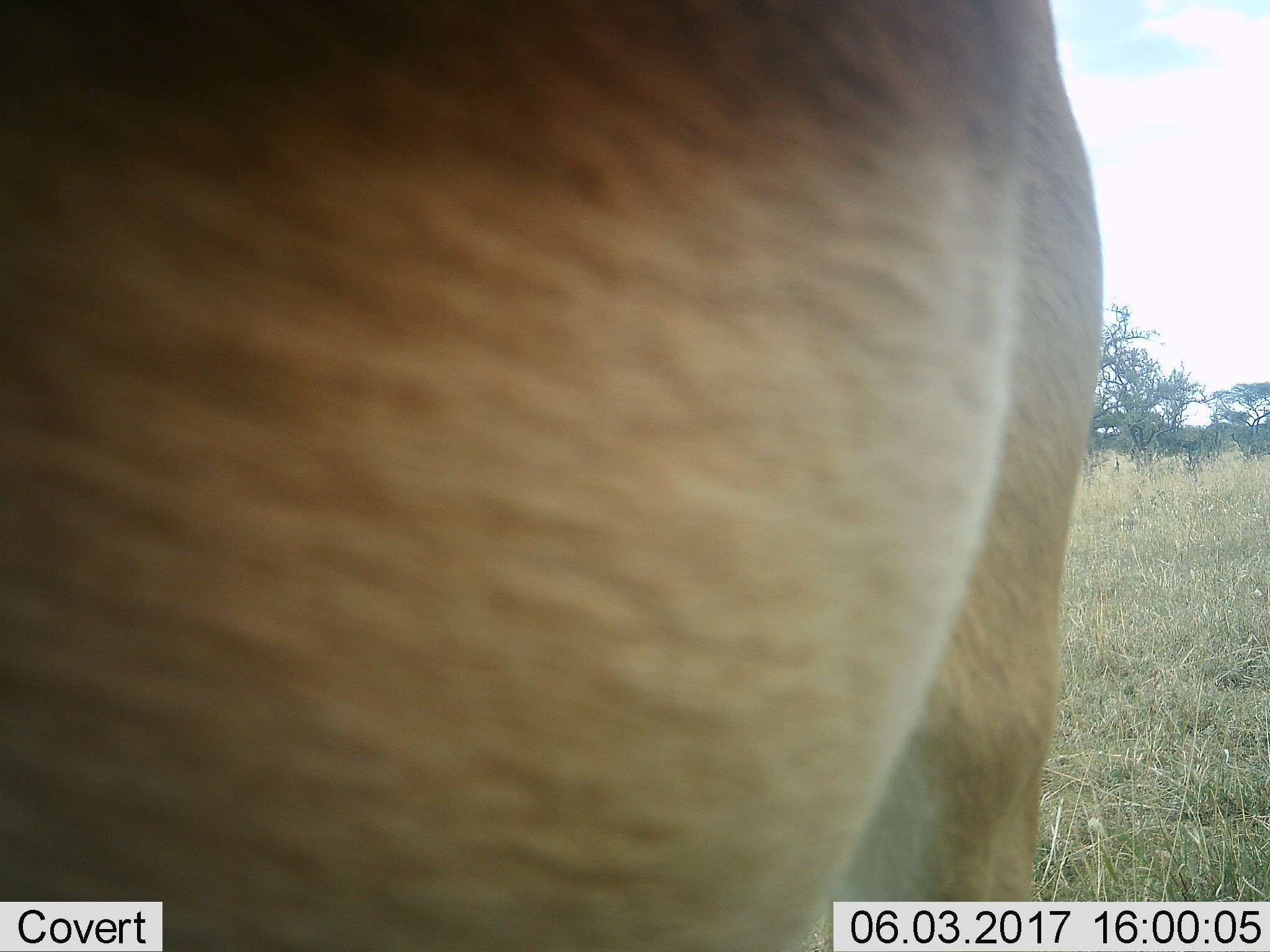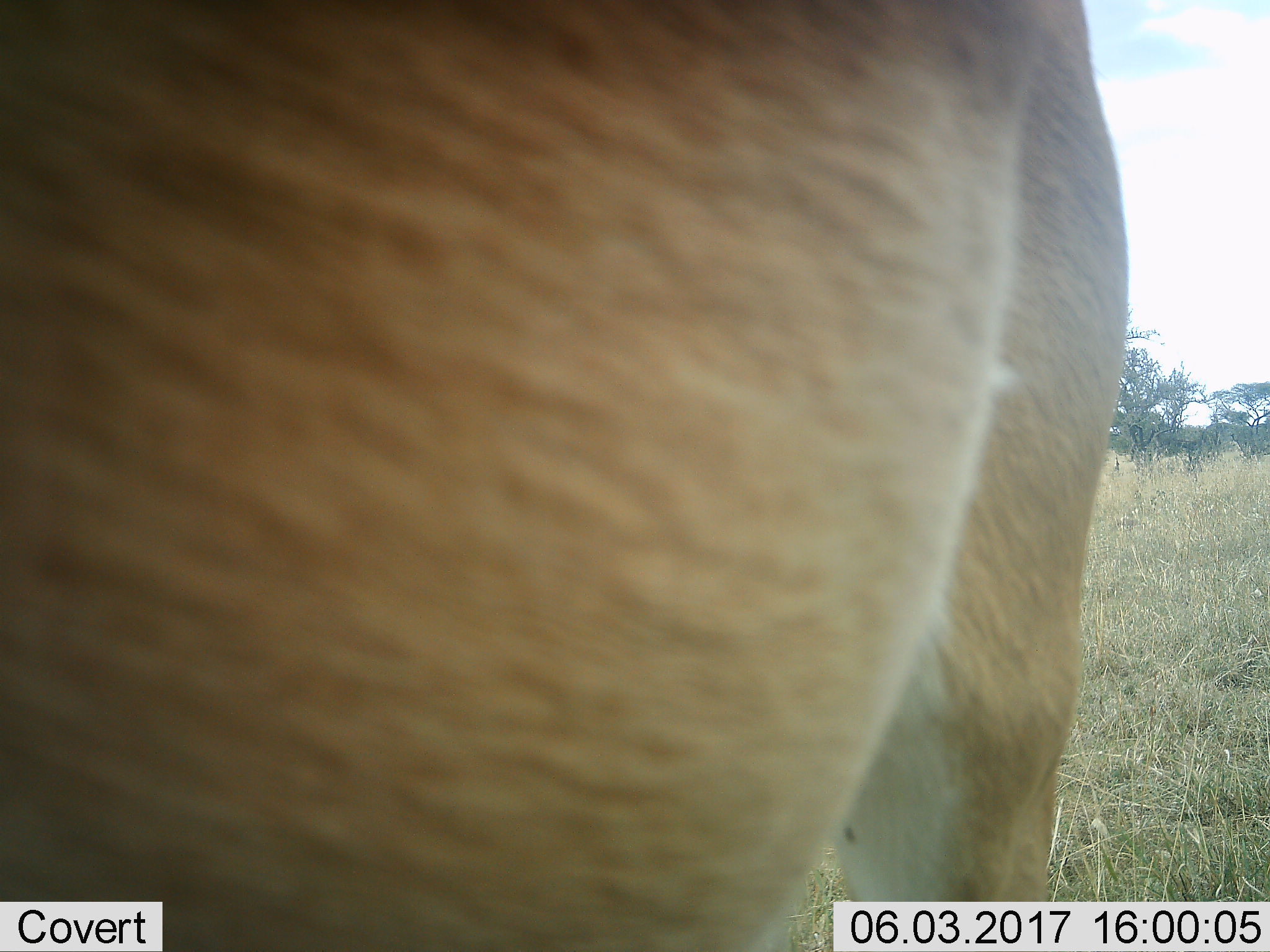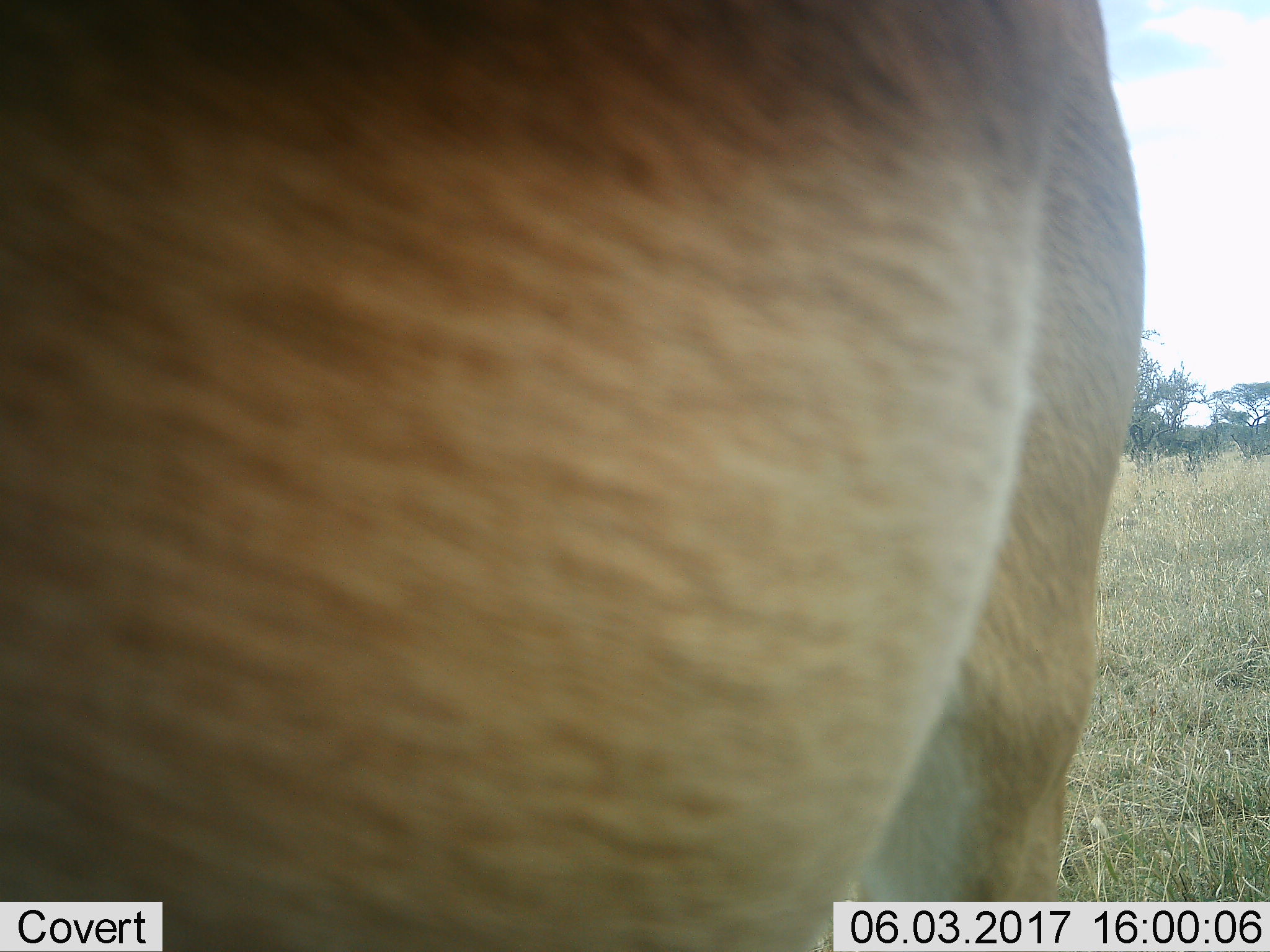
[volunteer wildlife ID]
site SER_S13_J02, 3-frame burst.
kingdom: Animalia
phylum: Chordata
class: Mammalia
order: Artiodactyla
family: Bovidae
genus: Nanger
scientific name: Nanger granti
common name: grant's gazelle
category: gazellegrants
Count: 1.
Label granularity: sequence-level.